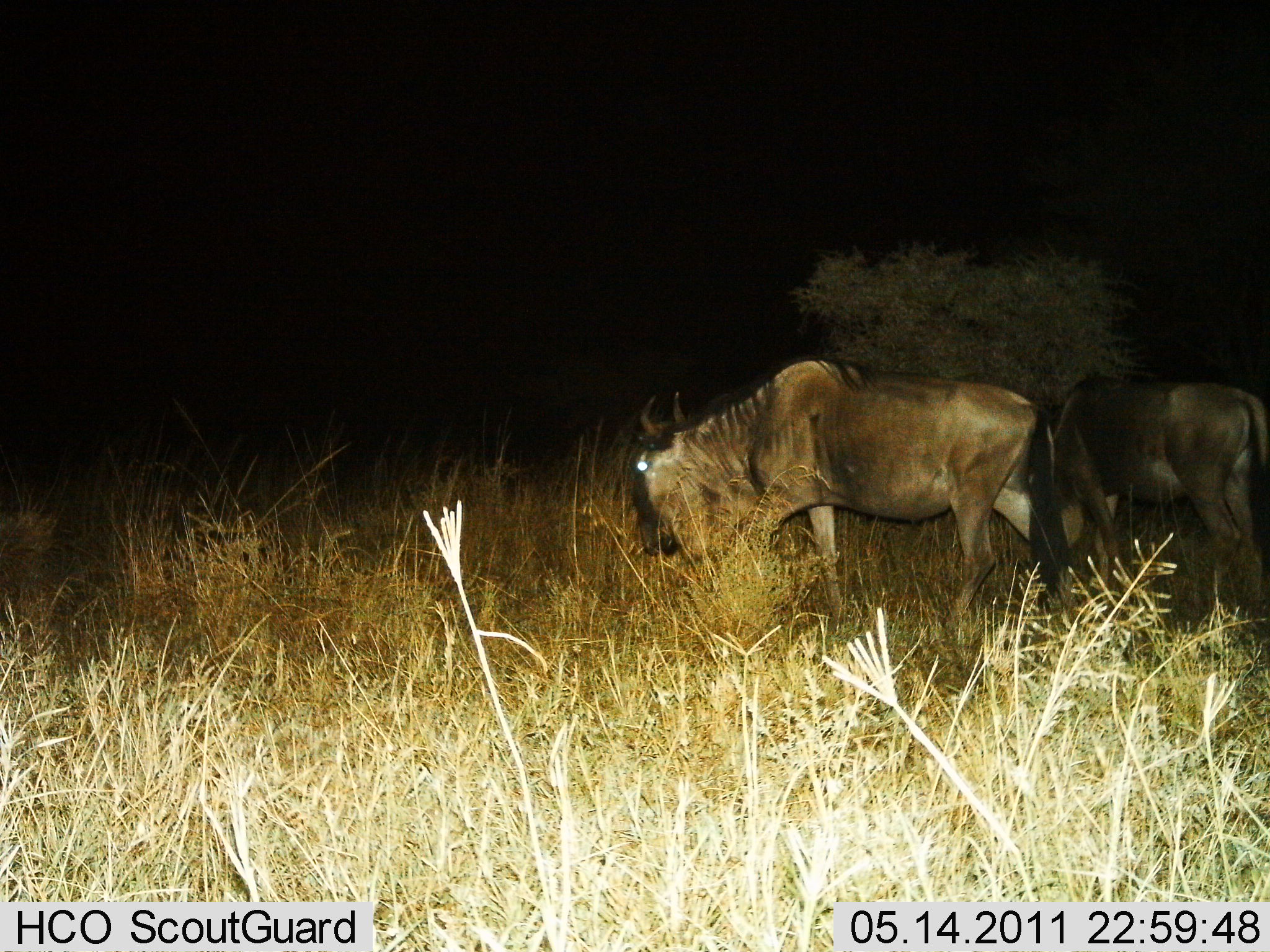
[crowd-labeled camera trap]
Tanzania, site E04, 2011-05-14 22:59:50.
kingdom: Animalia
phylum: Chordata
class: Mammalia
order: Artiodactyla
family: Bovidae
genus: Connochaetes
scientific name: Connochaetes taurinus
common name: blue wildebeest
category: wildebeest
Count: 2.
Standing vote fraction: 27%.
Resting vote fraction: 0%.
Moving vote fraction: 27%.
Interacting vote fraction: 0%.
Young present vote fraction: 0%.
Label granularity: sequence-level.